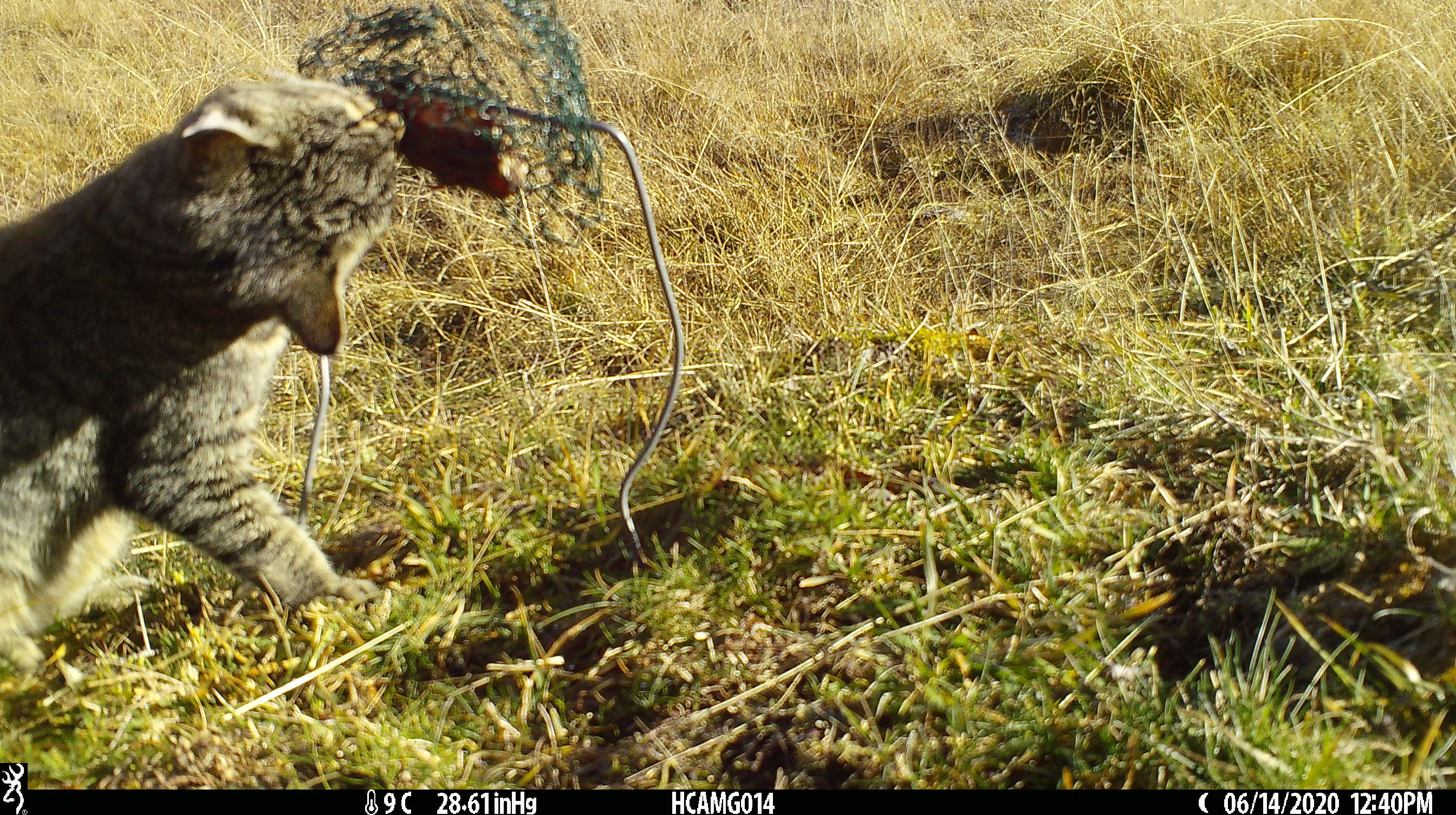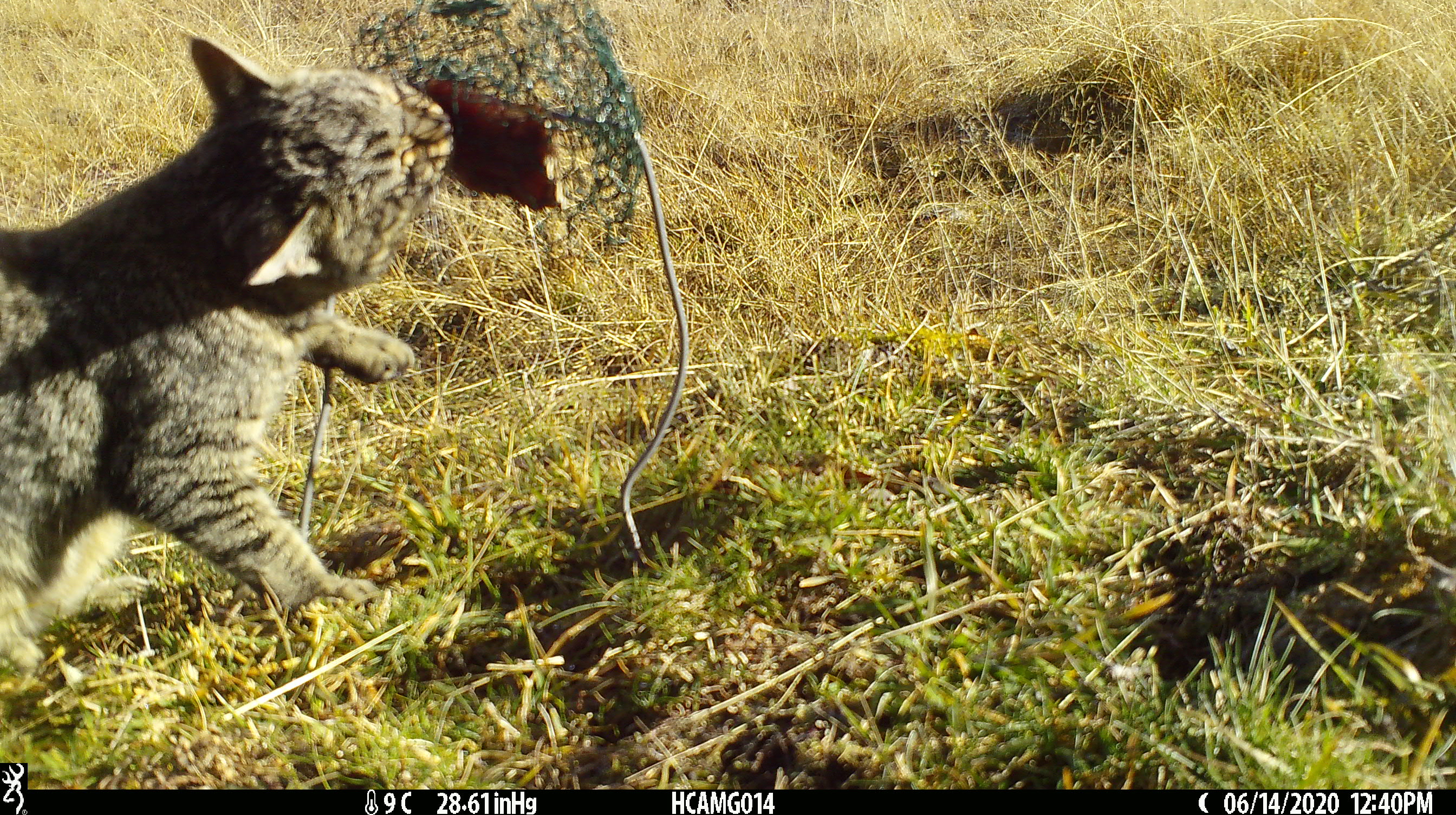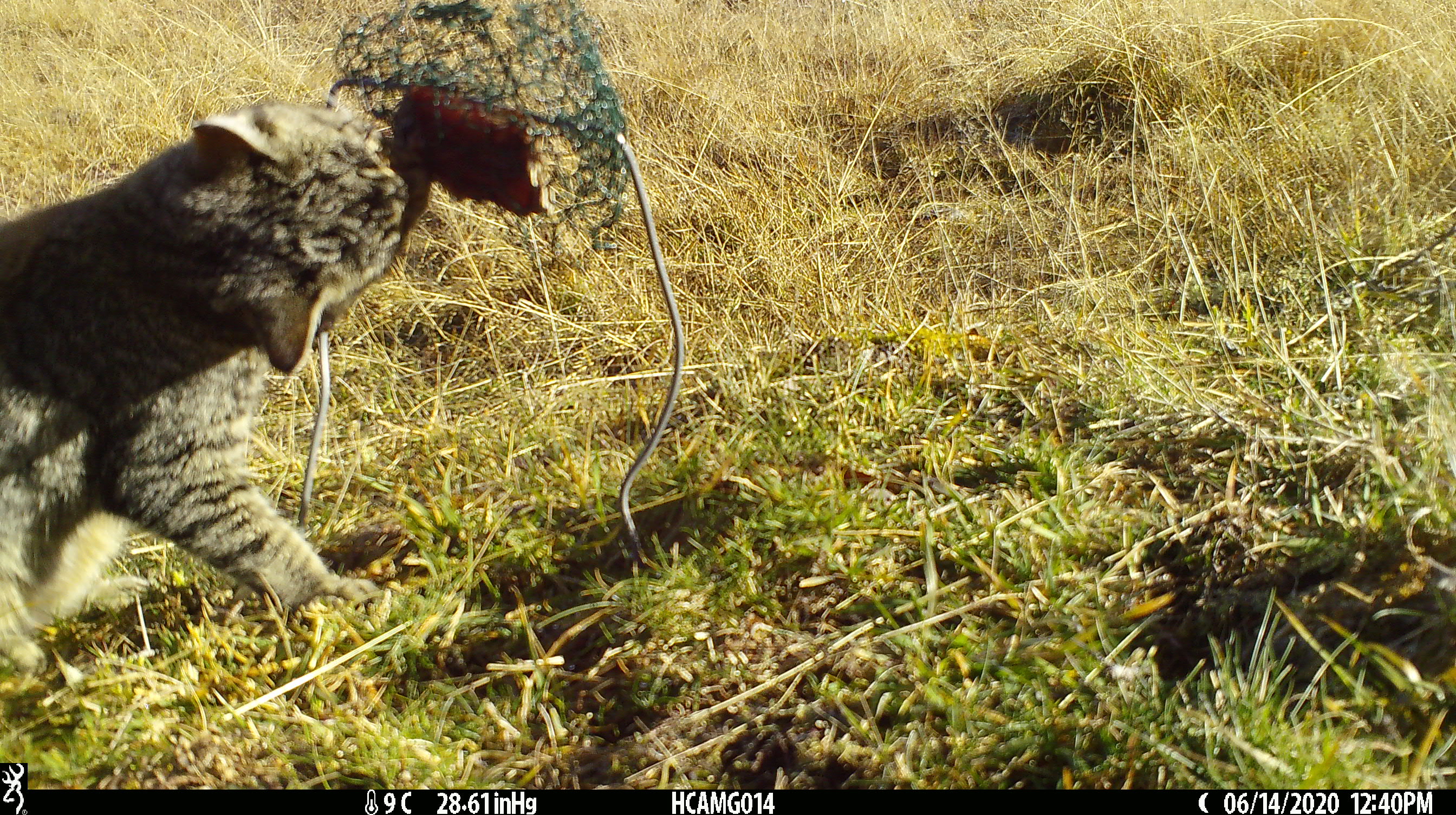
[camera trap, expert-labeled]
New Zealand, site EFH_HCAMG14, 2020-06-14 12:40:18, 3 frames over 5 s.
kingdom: Animalia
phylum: Chordata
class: Mammalia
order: Carnivora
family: Felidae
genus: Felis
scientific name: Felis catus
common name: domestic cat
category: cat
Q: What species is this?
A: Cat (domestic cat) (Felis catus).